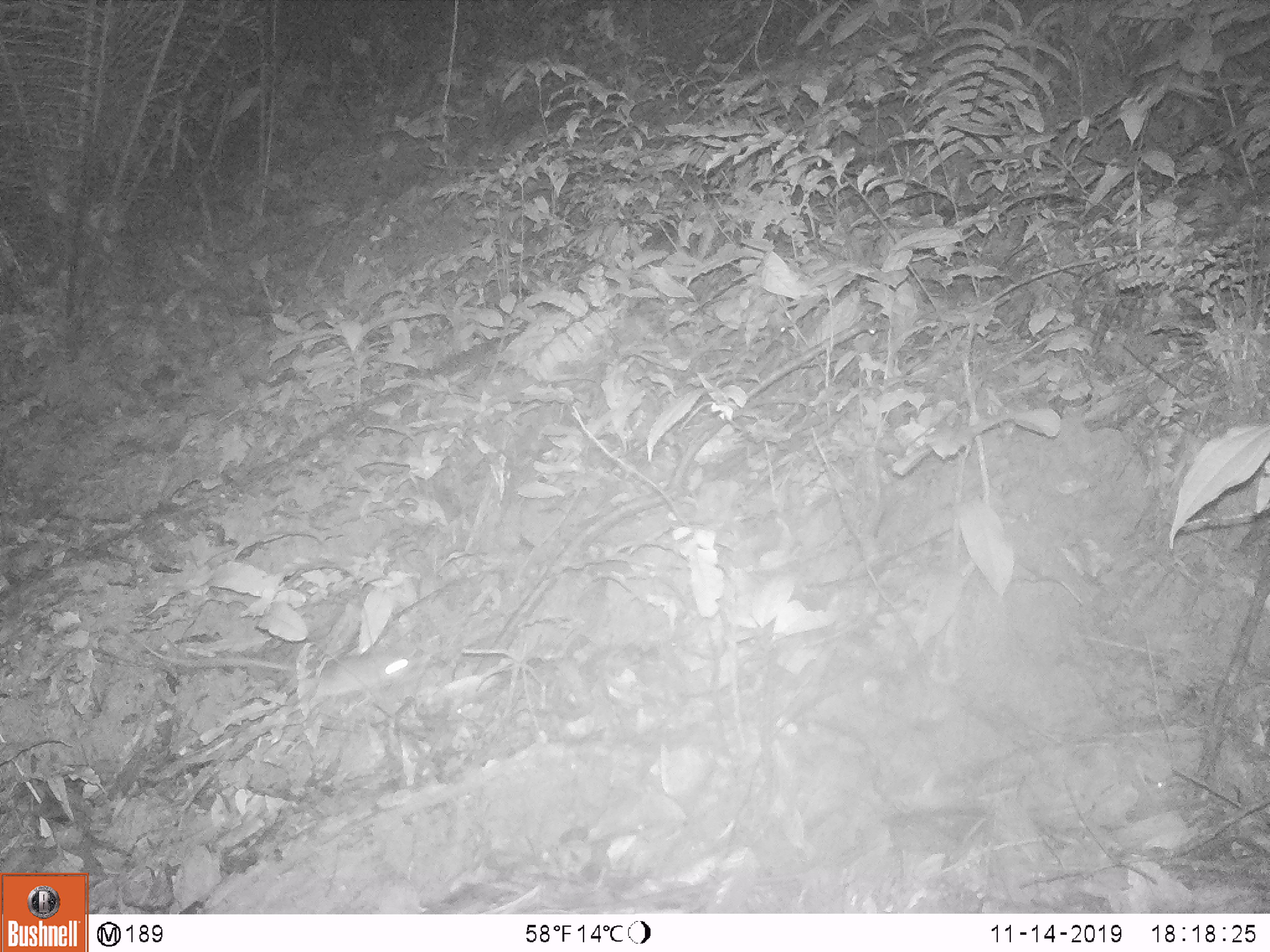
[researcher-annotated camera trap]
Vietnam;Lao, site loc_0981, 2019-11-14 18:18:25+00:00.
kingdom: Animalia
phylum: Chordata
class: Mammalia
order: Rodentia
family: Muridae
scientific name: Muridae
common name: old-world mice and rats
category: unidentified murid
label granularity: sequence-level